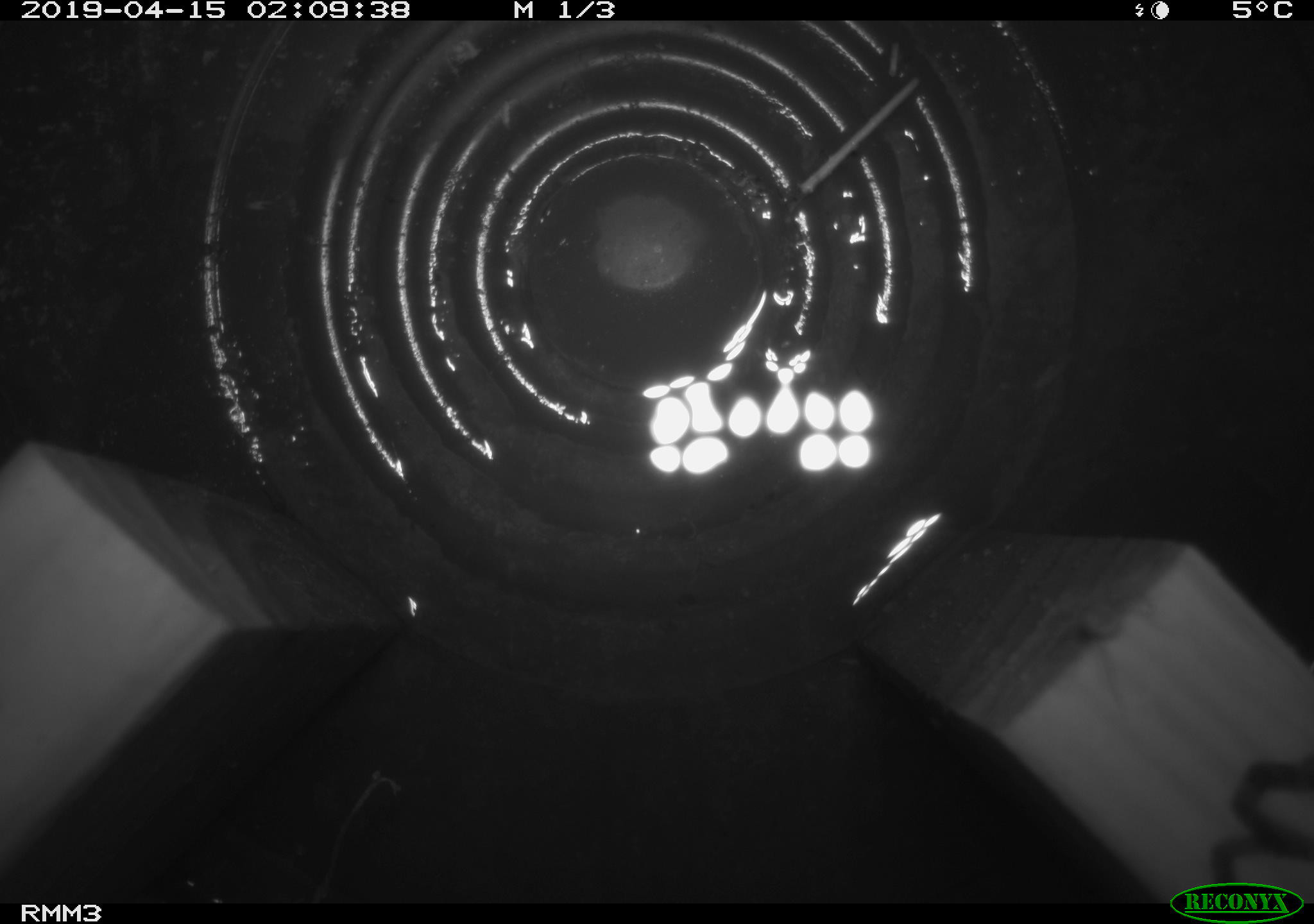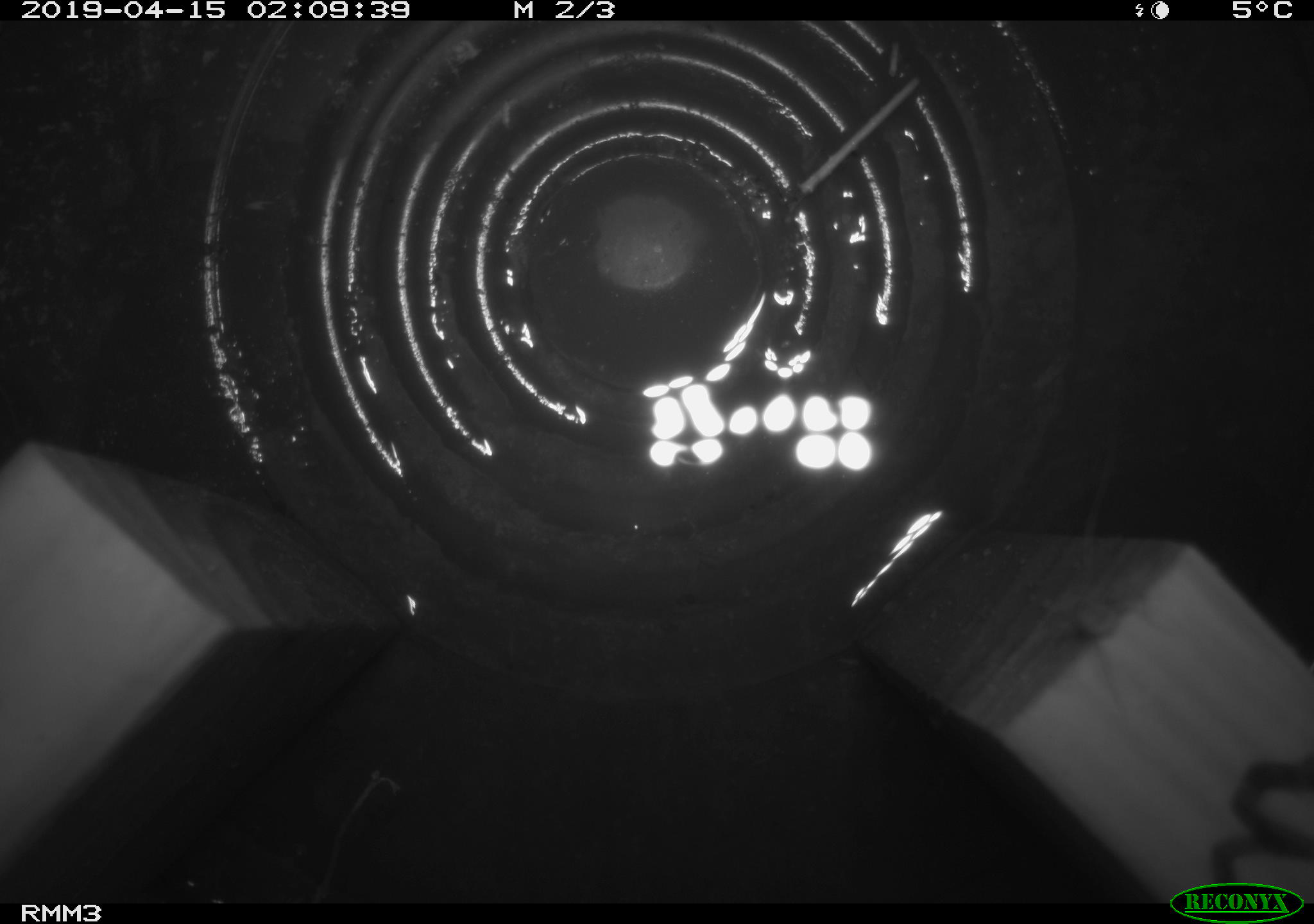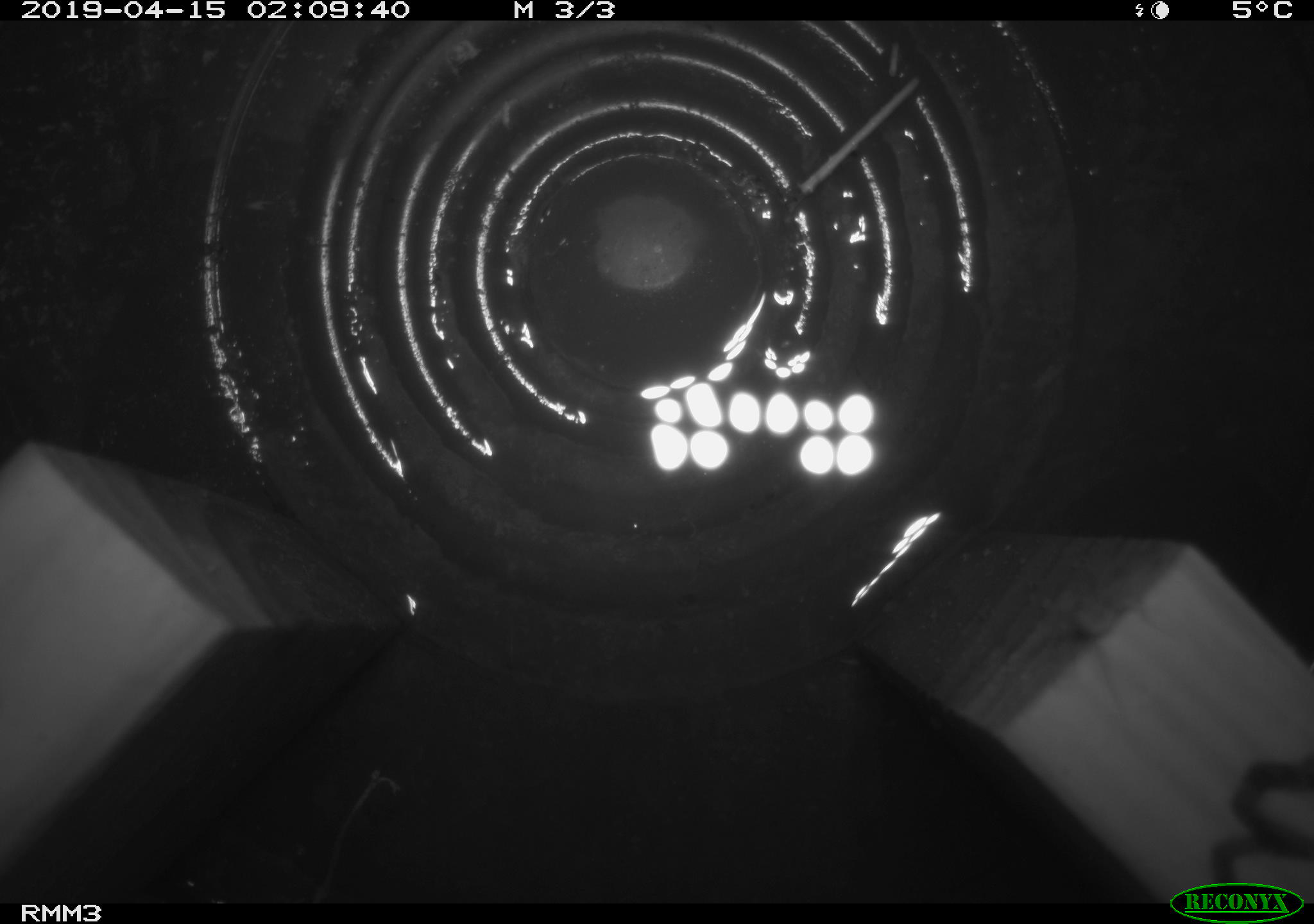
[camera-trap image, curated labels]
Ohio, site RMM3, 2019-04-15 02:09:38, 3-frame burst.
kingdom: Animalia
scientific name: Animalia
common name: animal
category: invertebrate